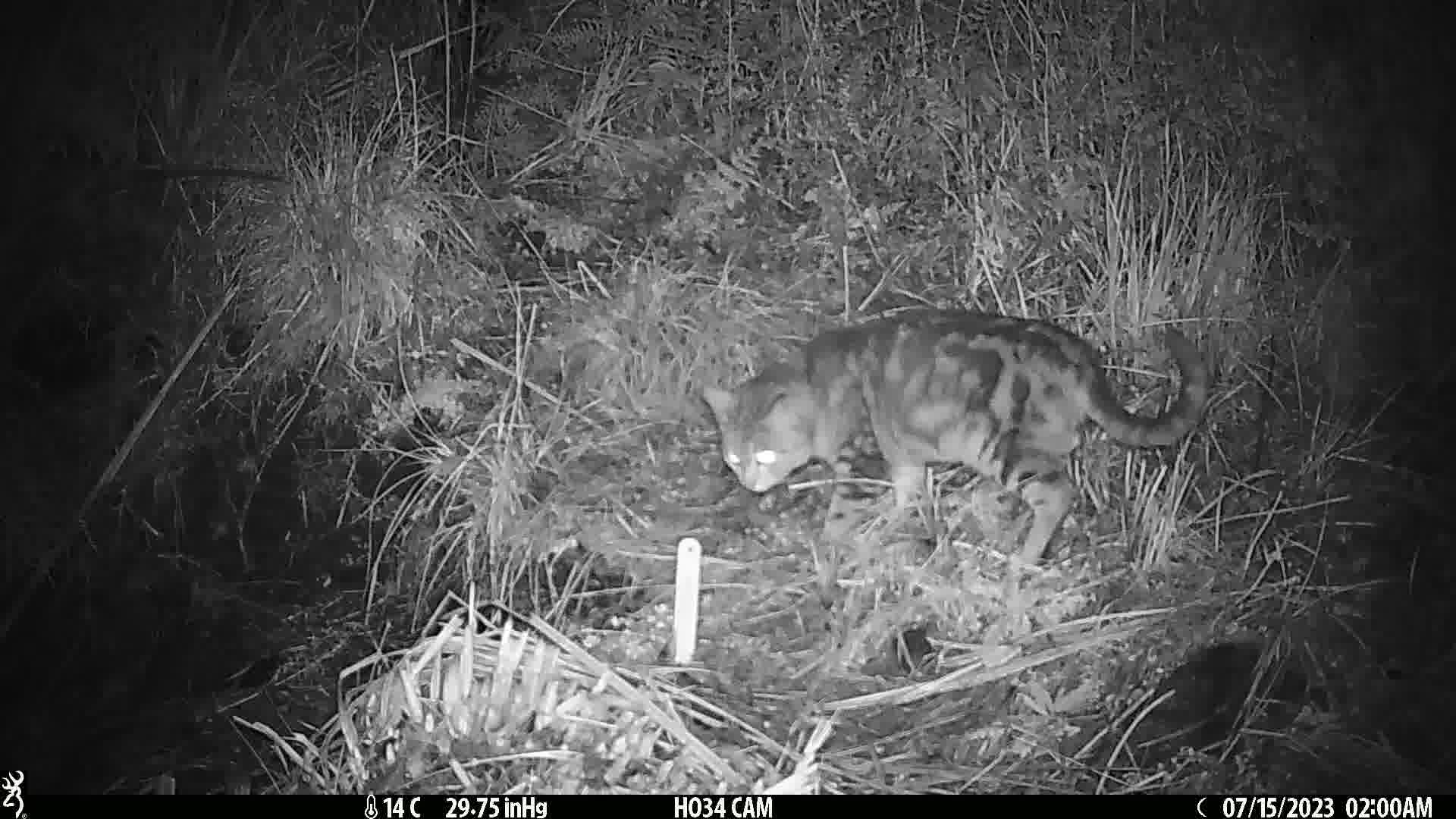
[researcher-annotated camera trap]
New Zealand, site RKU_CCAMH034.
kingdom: Animalia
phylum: Chordata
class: Mammalia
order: Carnivora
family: Felidae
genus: Felis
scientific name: Felis catus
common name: domestic cat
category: cat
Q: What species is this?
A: Cat (domestic cat) (Felis catus).